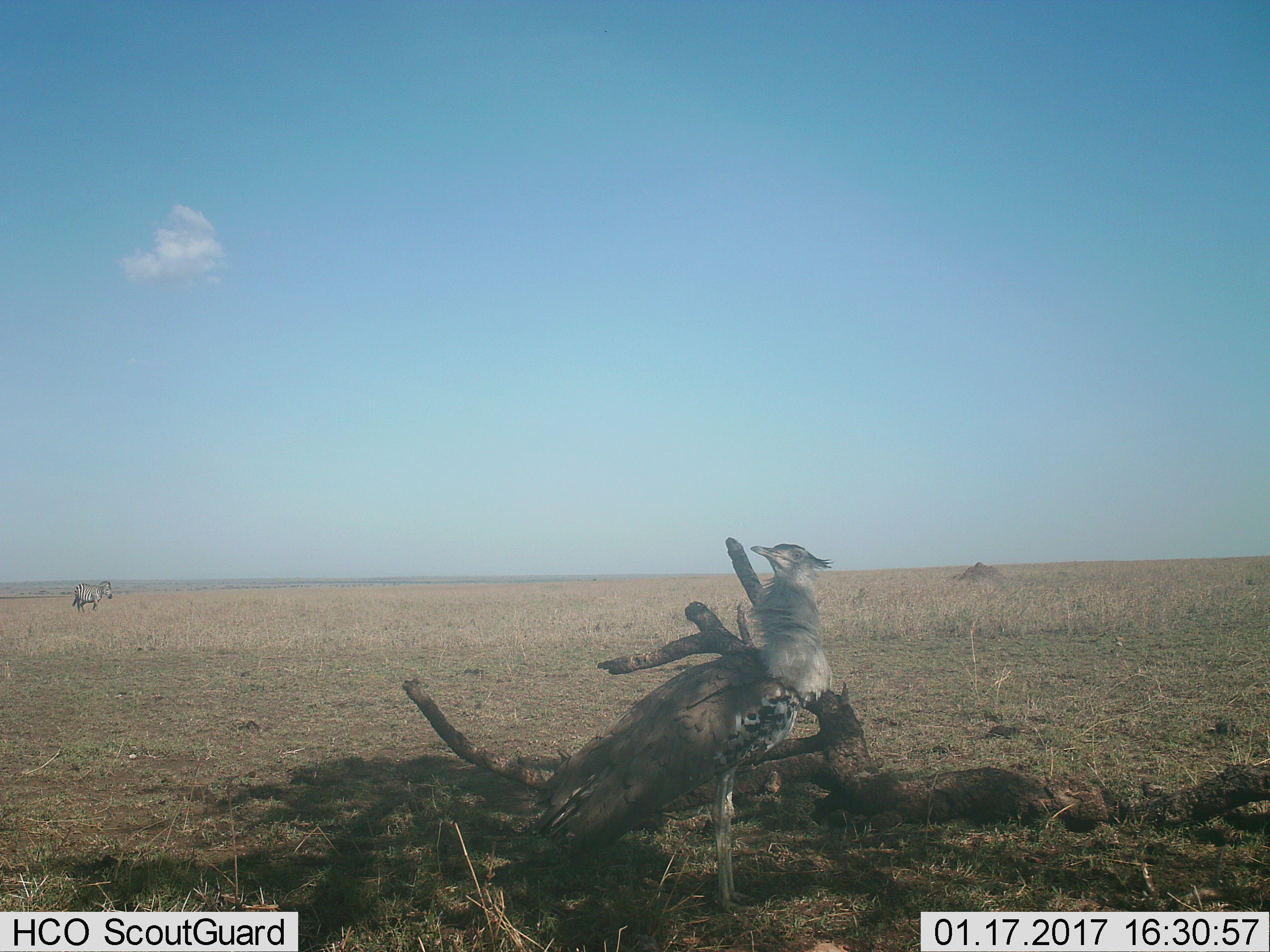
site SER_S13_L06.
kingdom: Animalia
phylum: Chordata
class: Aves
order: Otidiformes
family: Otididae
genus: Ardeotis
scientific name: Ardeotis kori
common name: kori bustard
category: bustardkori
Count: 1.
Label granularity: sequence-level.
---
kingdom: Animalia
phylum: Chordata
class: Mammalia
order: Perissodactyla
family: Equidae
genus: Equus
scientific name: Equus quagga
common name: plains zebra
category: zebraplains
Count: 1.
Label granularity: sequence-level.